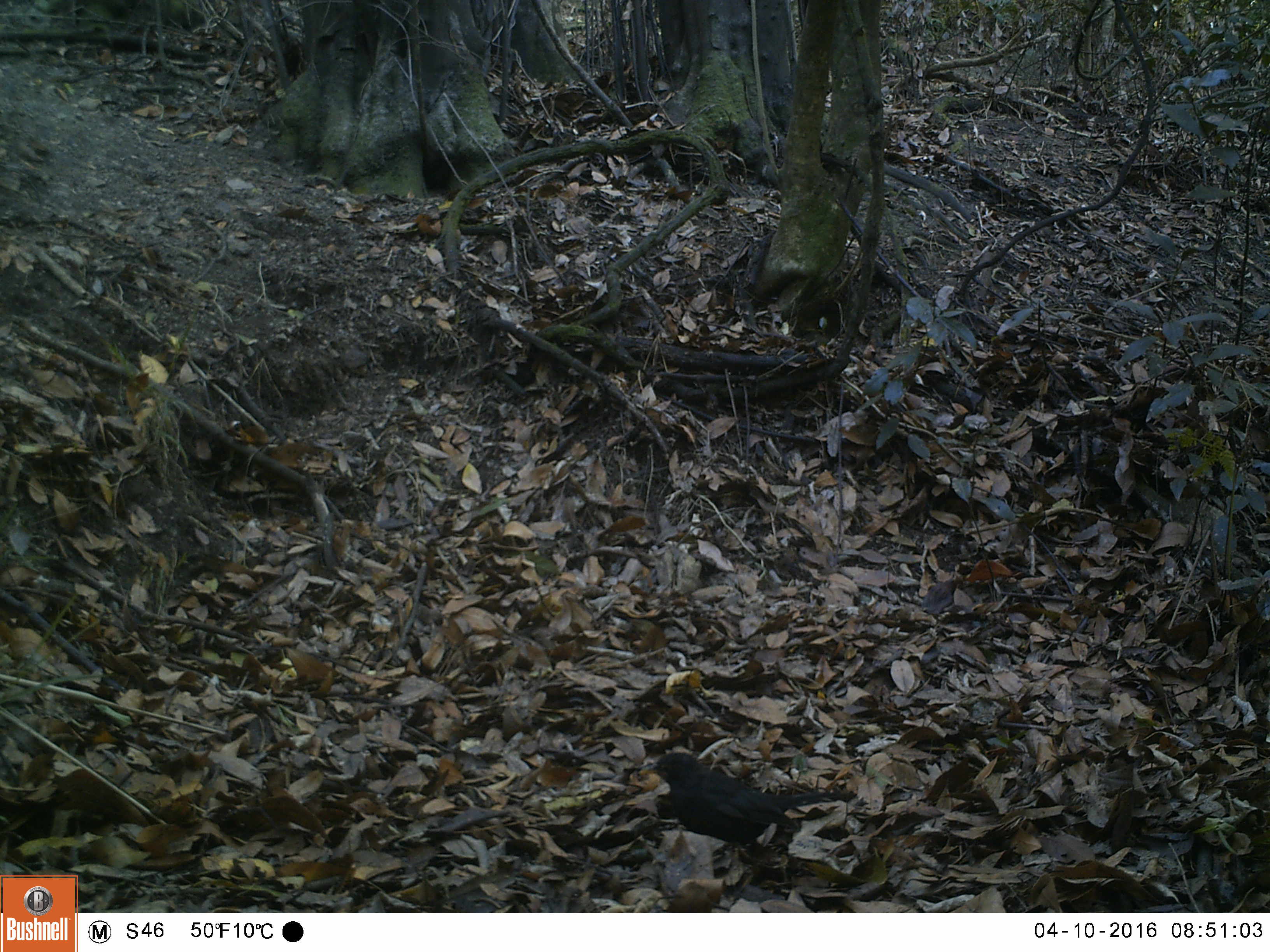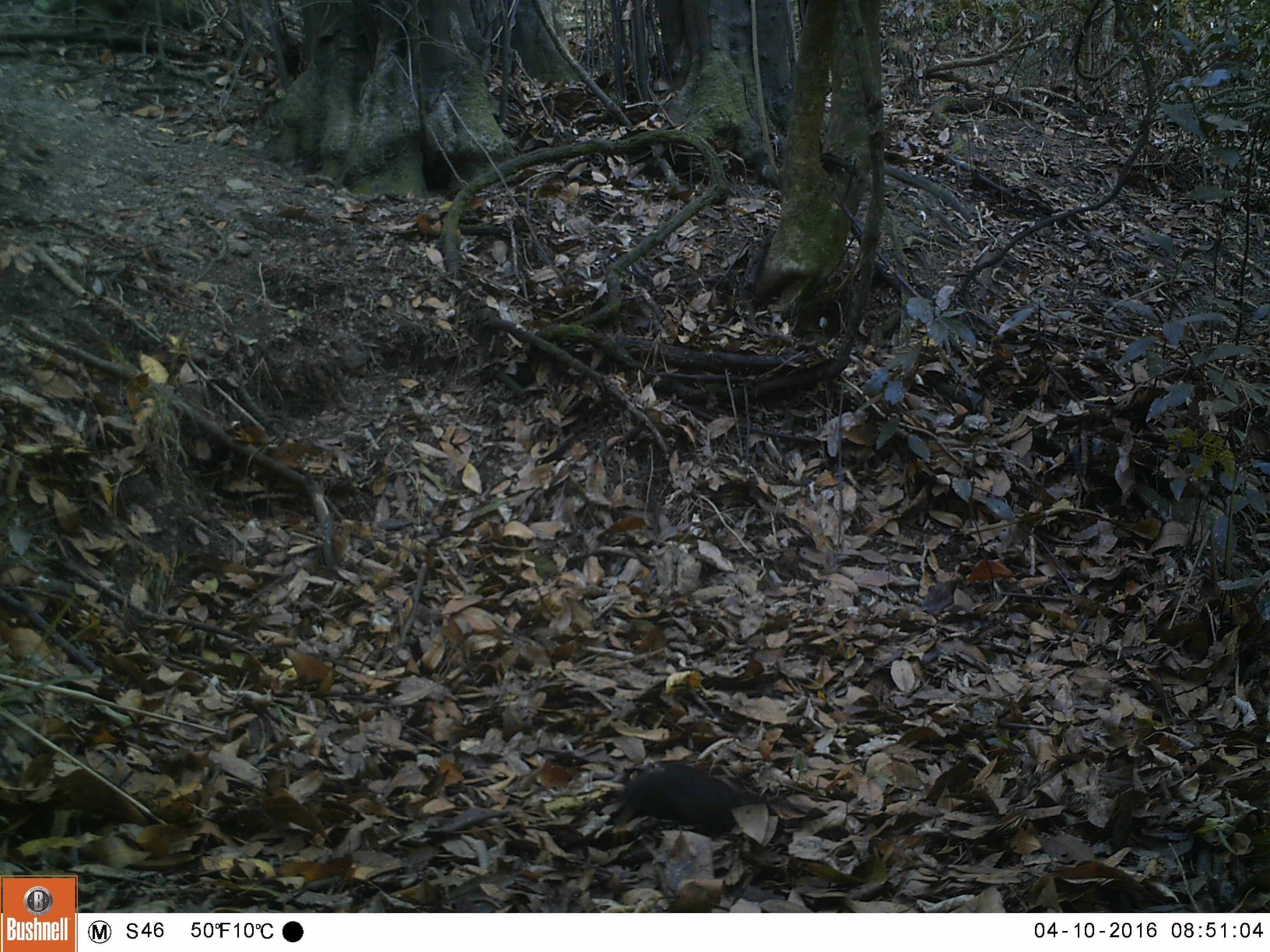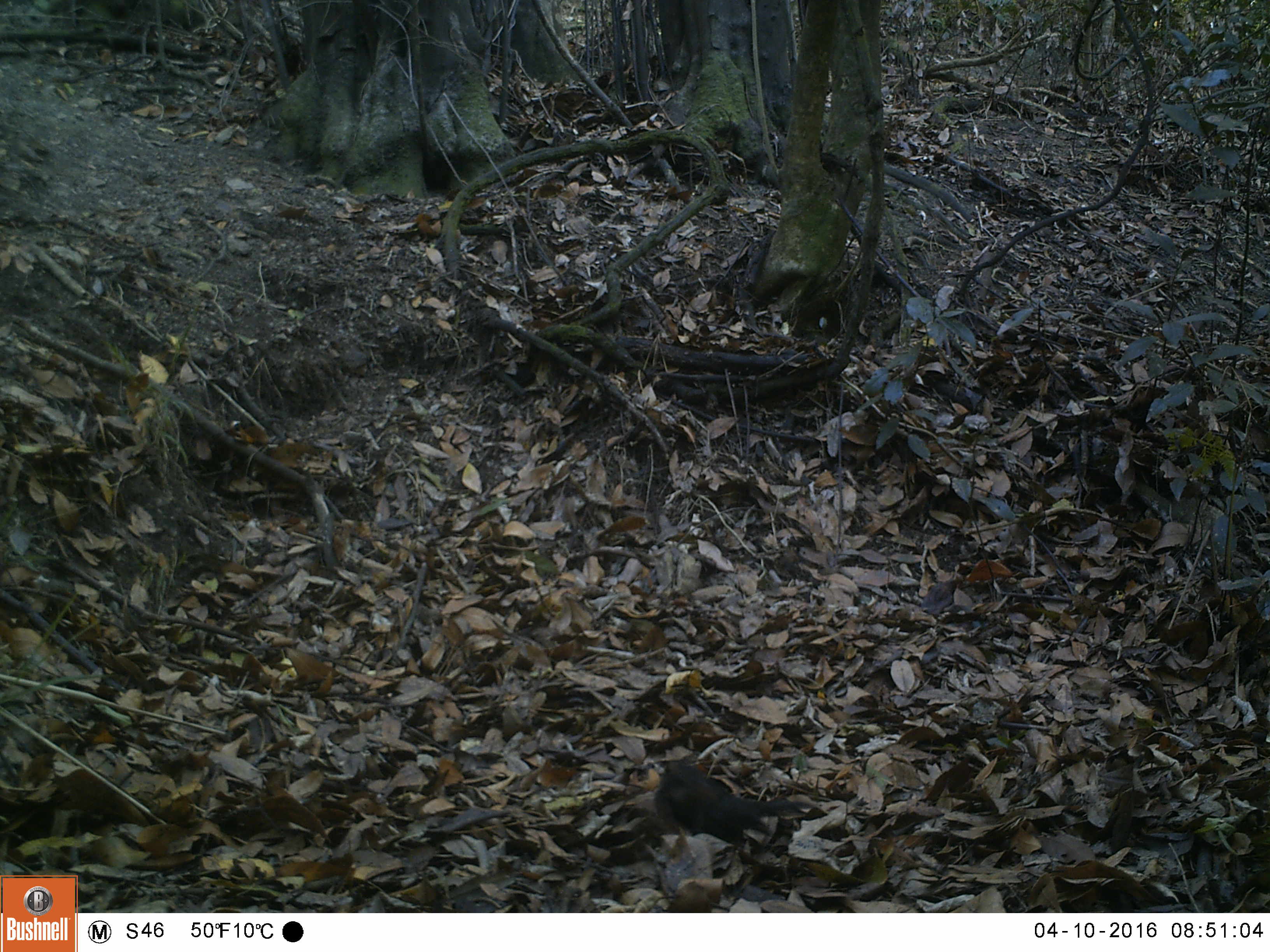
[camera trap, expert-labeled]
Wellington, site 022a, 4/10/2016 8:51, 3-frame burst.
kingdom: Animalia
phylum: Chordata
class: Aves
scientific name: Aves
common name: bird